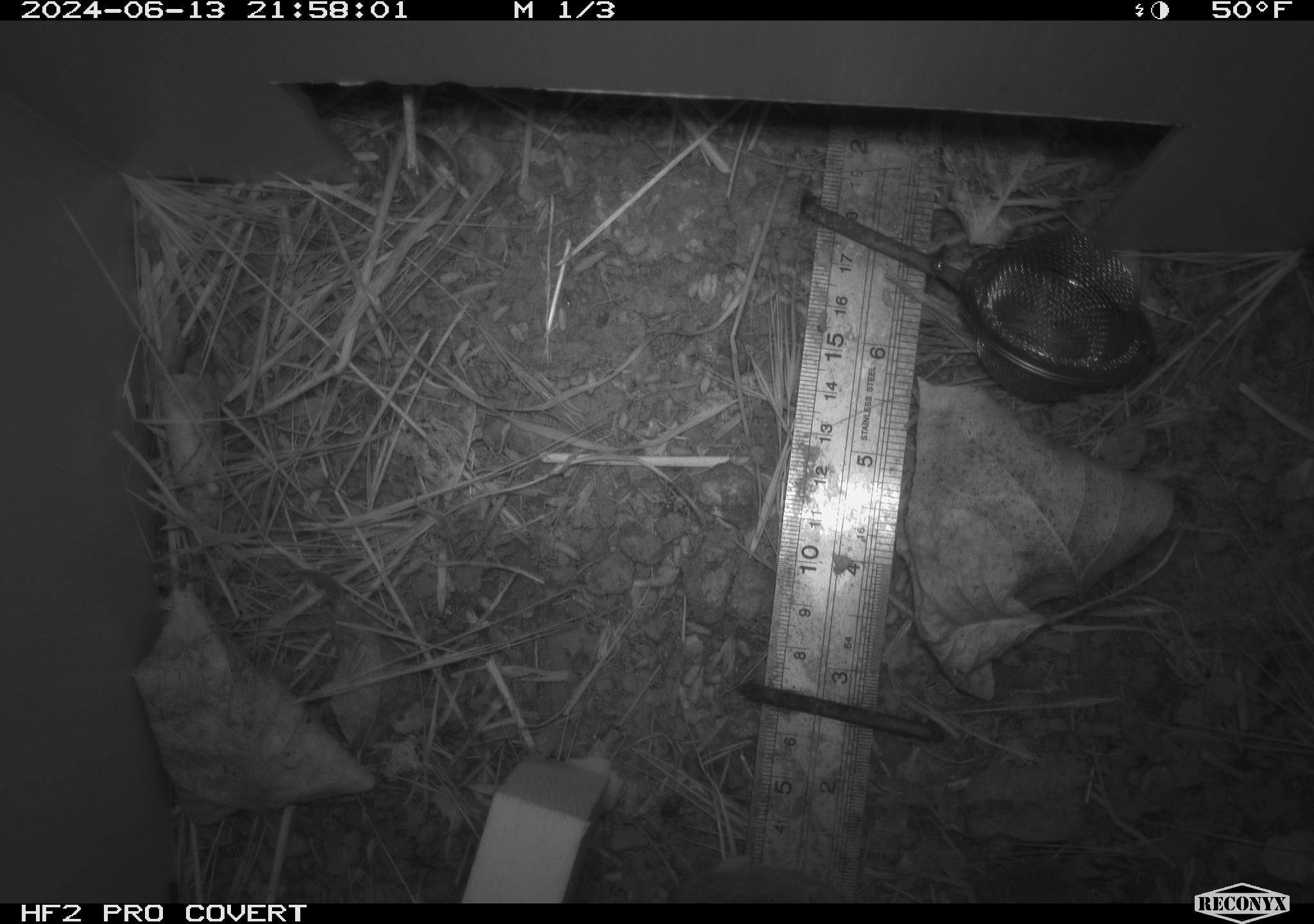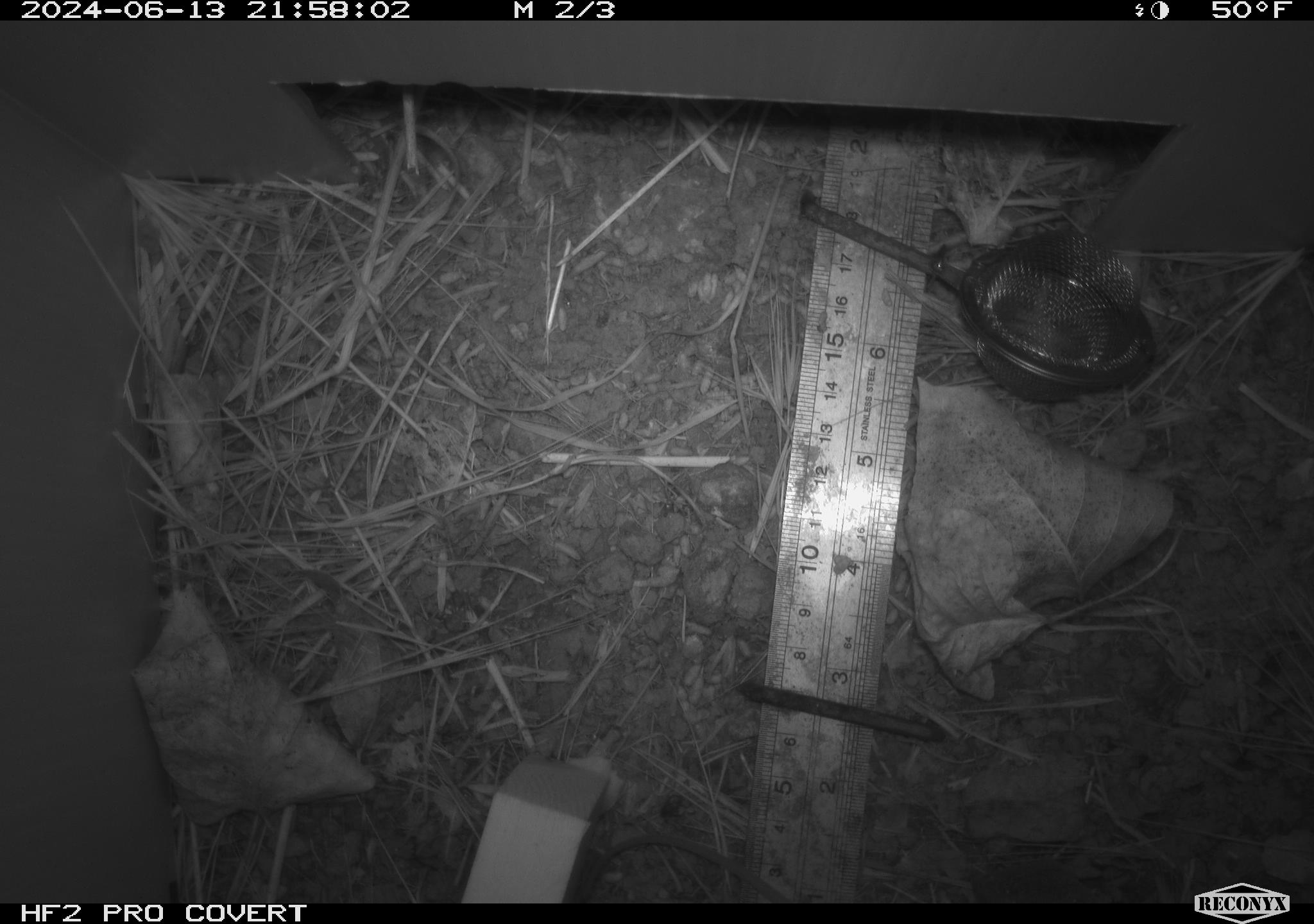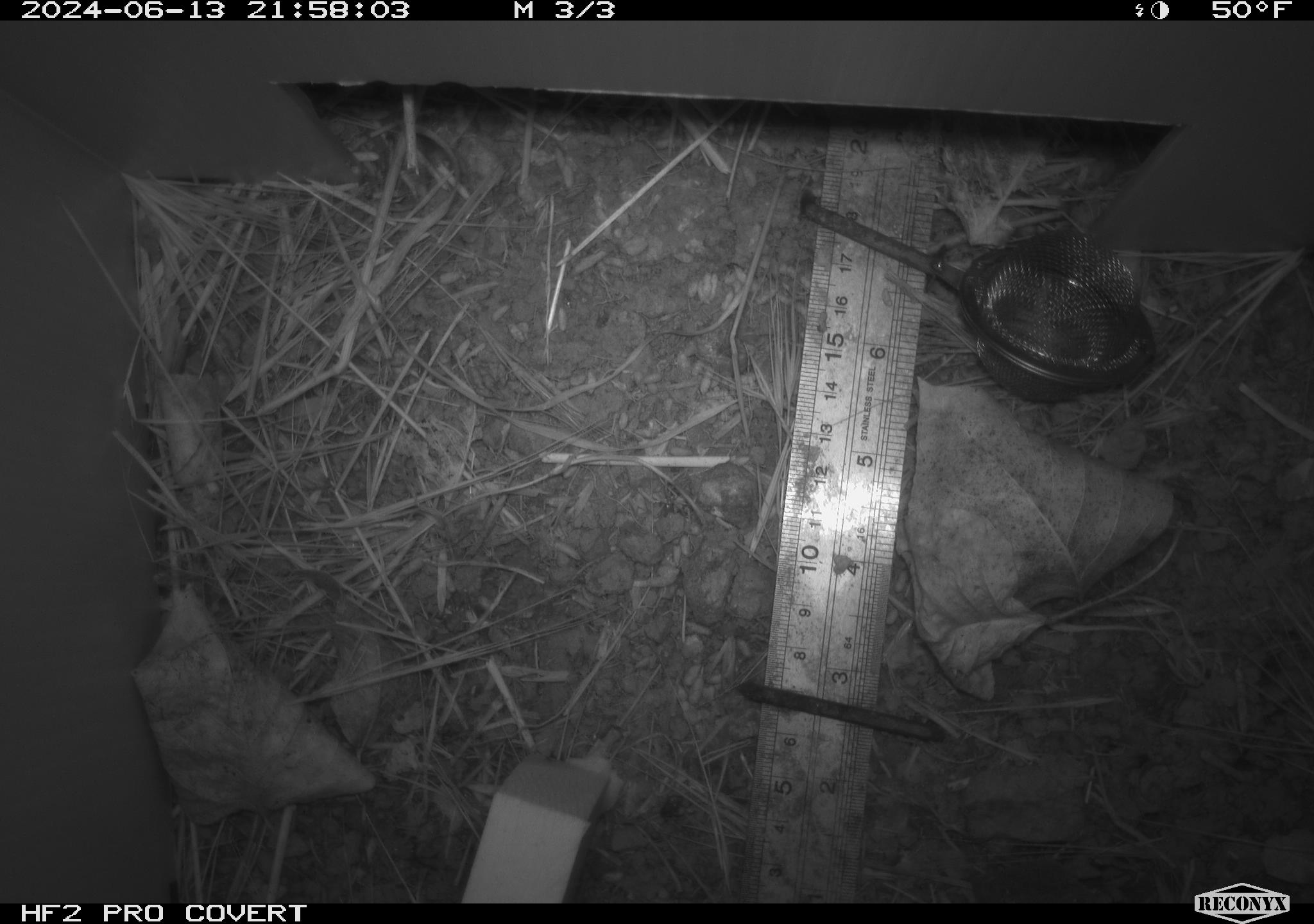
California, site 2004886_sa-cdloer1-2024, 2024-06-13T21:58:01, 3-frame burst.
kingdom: Animalia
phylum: Chordata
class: Mammalia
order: Rodentia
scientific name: Rodentia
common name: mouse species